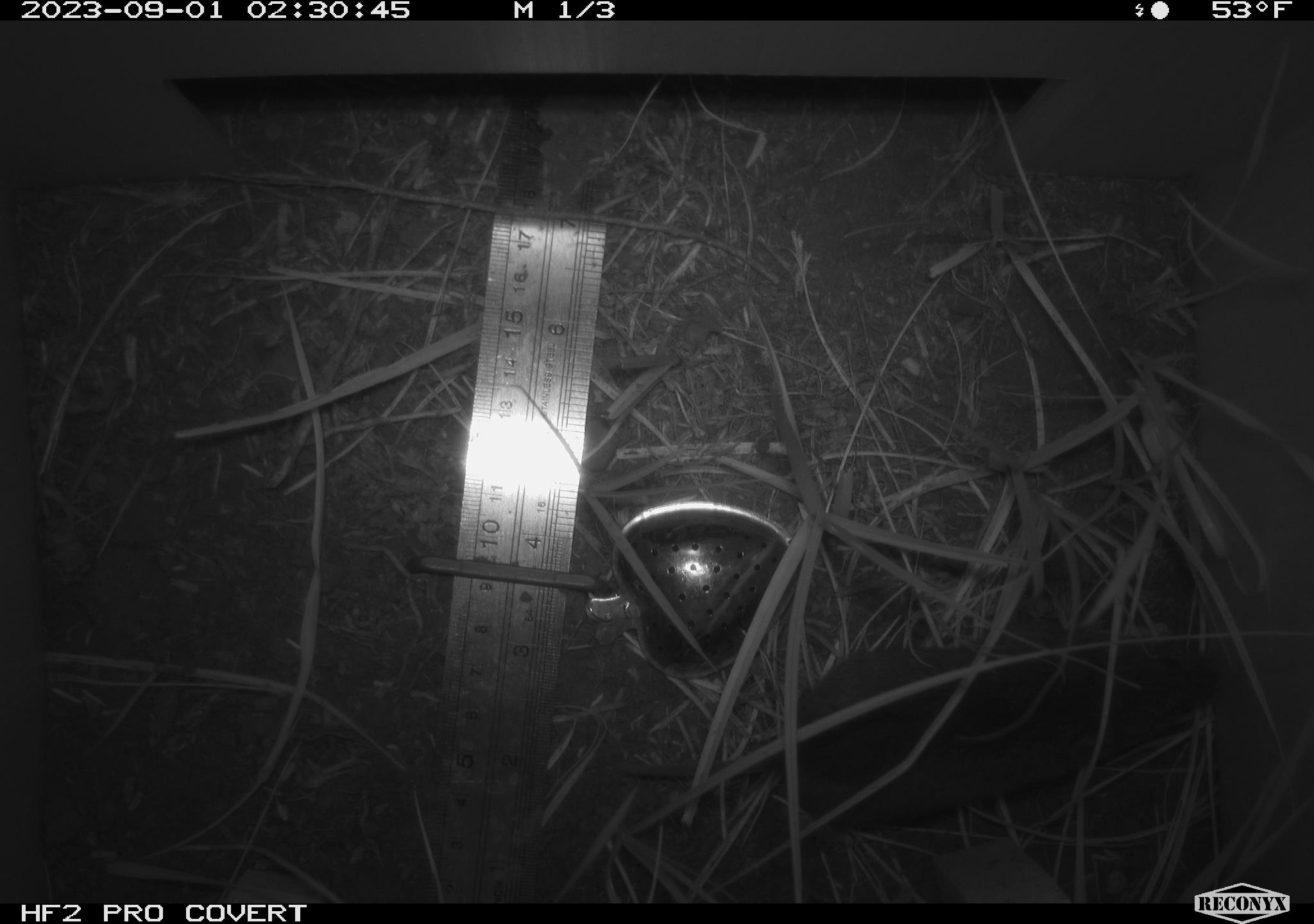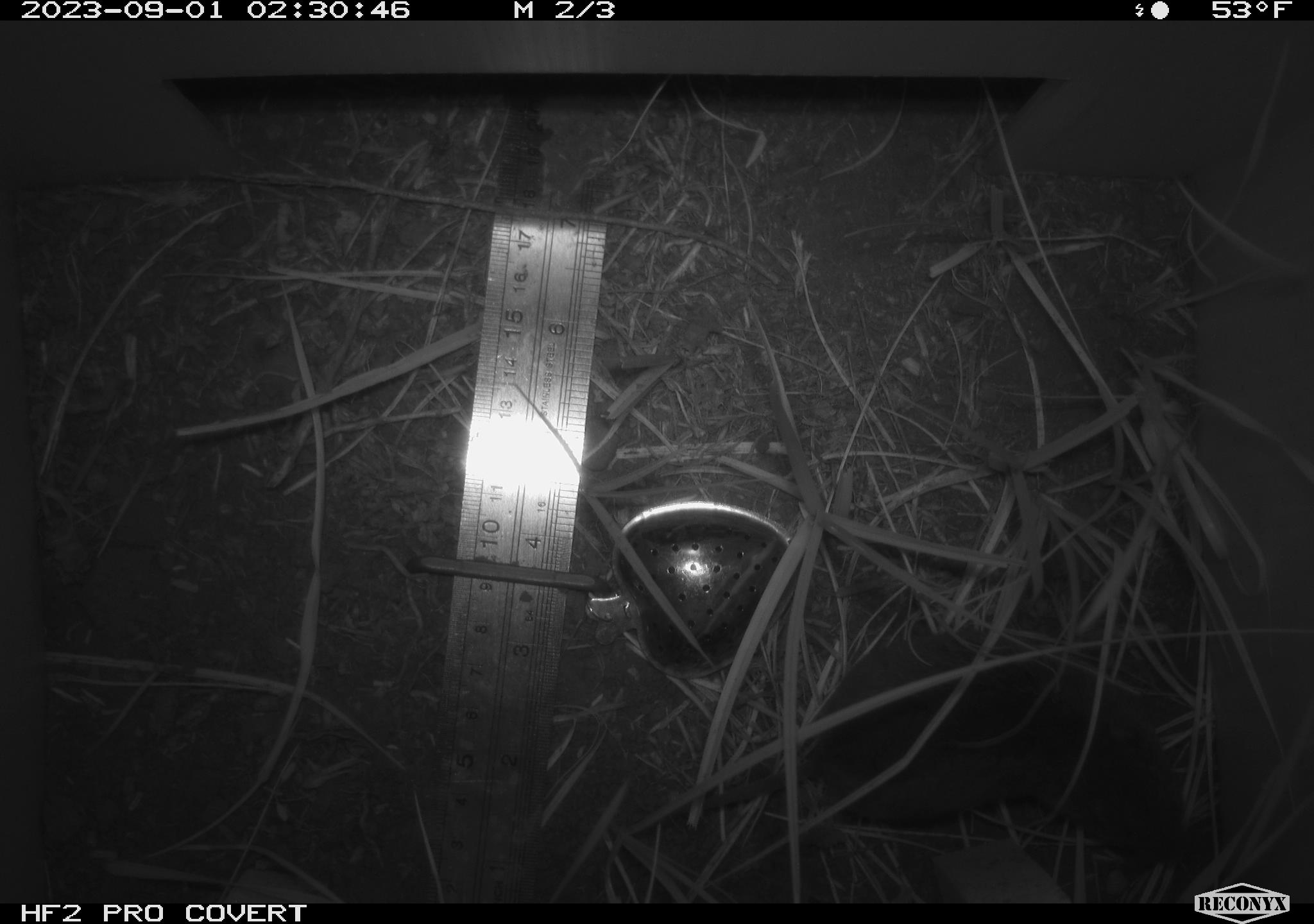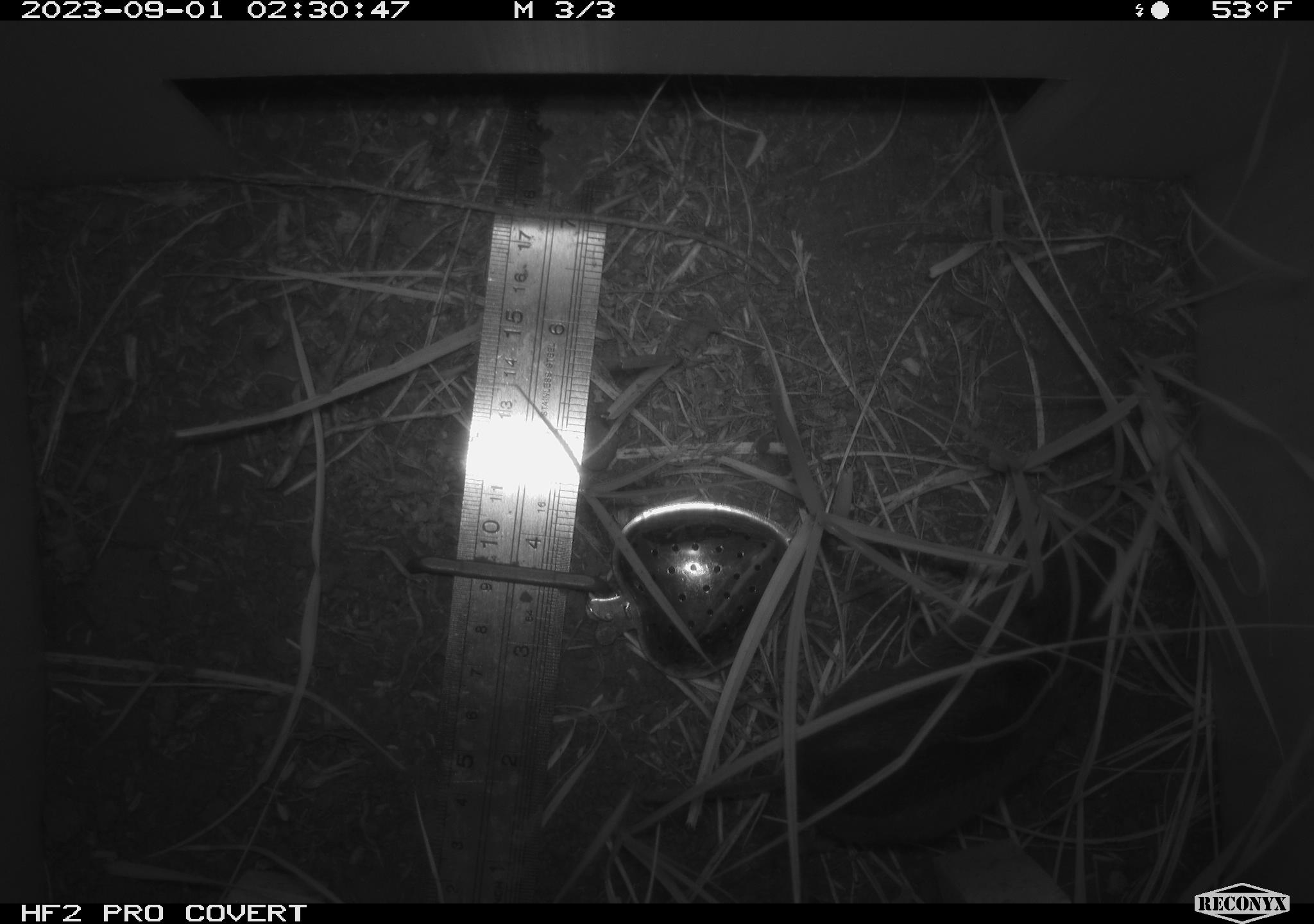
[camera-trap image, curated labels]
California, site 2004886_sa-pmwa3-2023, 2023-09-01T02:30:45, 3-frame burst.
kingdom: Animalia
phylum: Chordata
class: Mammalia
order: Rodentia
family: Cricetidae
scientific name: Cricetidae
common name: hamsters, voles, lemmings, and allies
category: cricetidae family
Cricetidae family (hamsters, voles, lemmings, and allies) (Cricetidae).